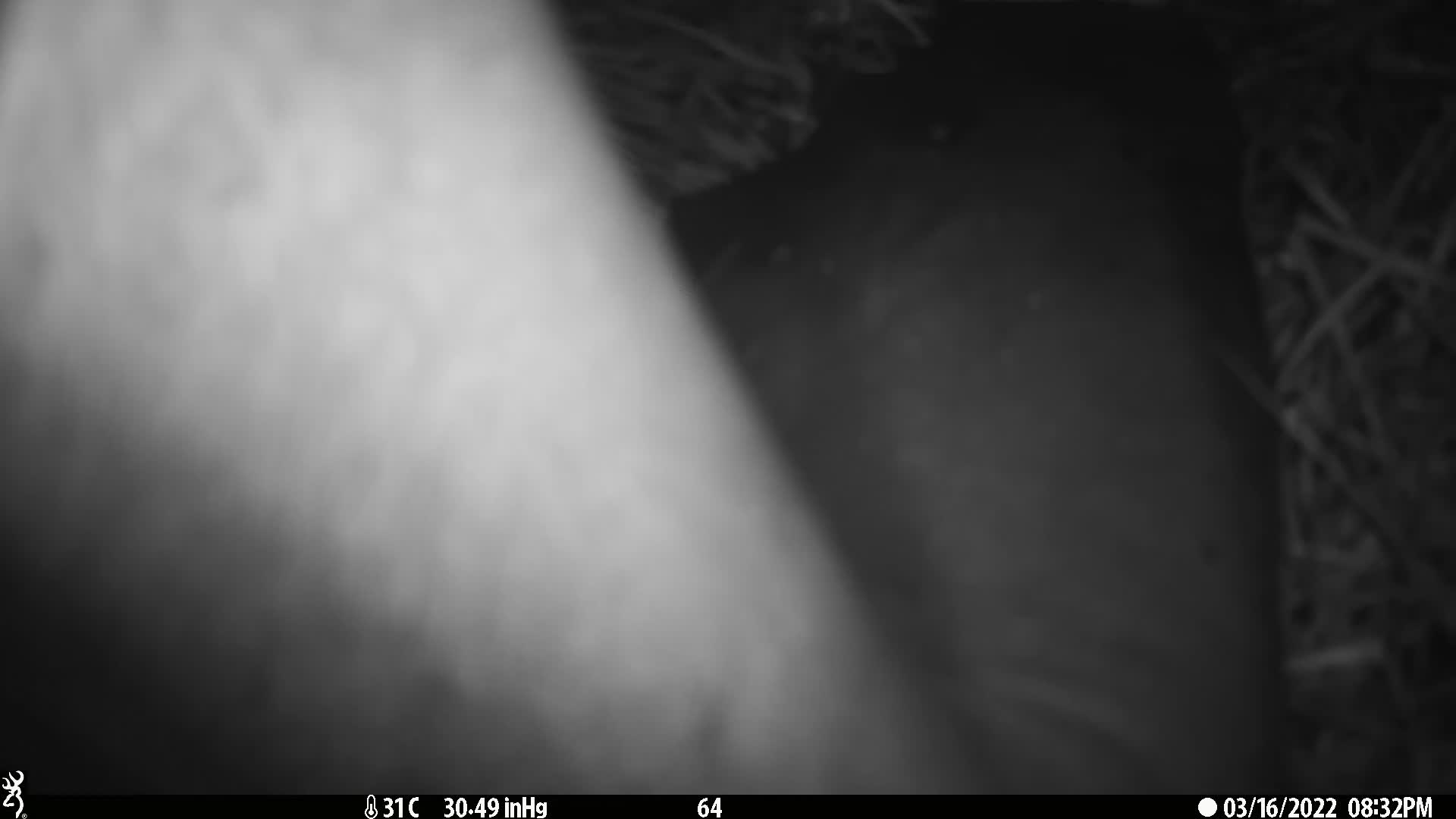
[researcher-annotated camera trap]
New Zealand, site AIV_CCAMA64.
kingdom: Animalia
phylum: Chordata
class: Mammalia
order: Carnivora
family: Otariidae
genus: Phocarctos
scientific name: Phocarctos hookeri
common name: new zealand sea lion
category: sealion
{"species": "sealion (new zealand sea lion) (Phocarctos hookeri)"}